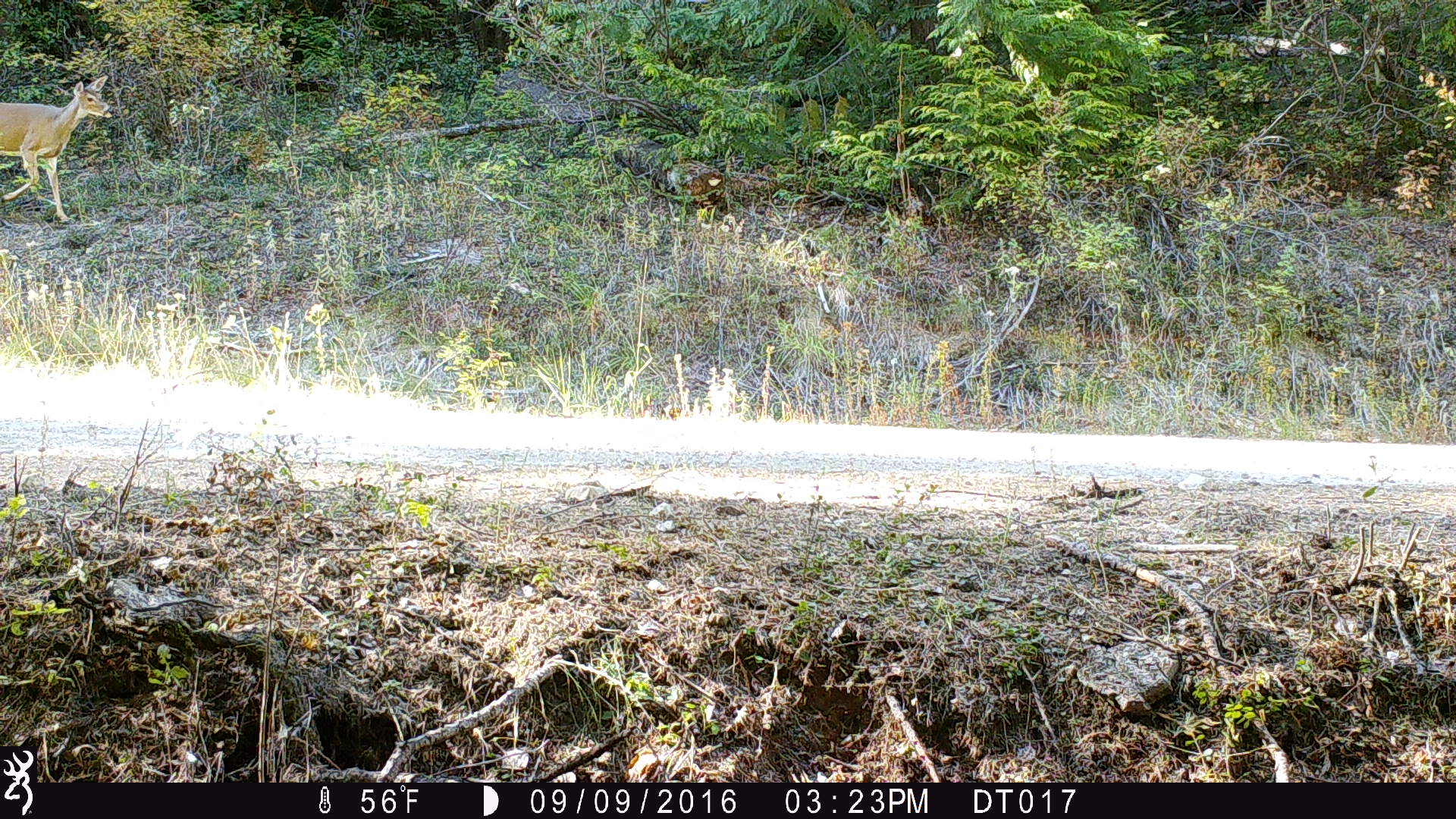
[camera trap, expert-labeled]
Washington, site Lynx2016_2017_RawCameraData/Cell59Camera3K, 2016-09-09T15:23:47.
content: unidentified animal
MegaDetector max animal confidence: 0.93